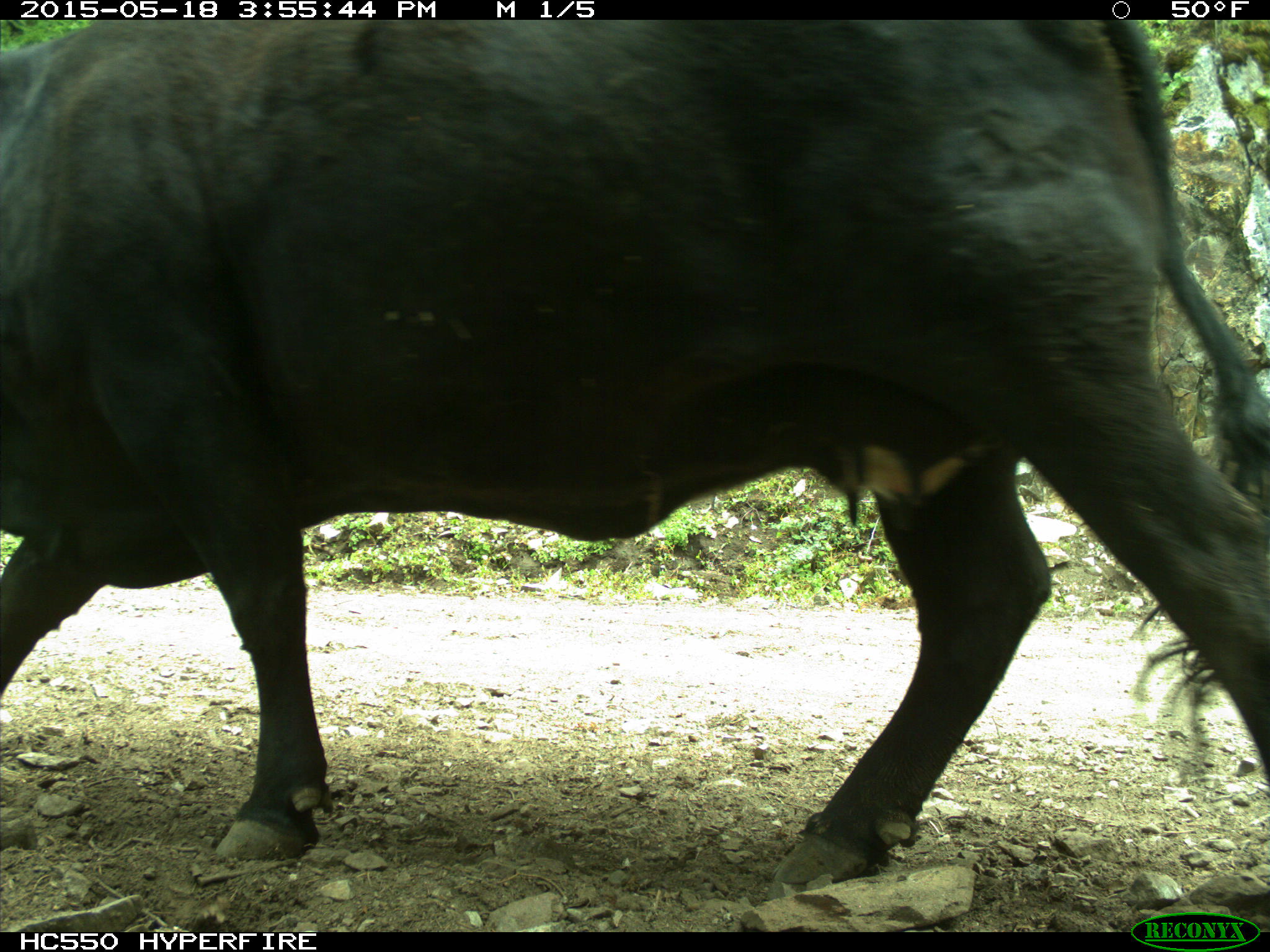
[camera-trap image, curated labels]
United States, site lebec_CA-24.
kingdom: Animalia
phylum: Chordata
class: Mammalia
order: Artiodactyla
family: Bovidae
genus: Bos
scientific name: Bos taurus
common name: domestic cow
Bos taurus (domestic cow).